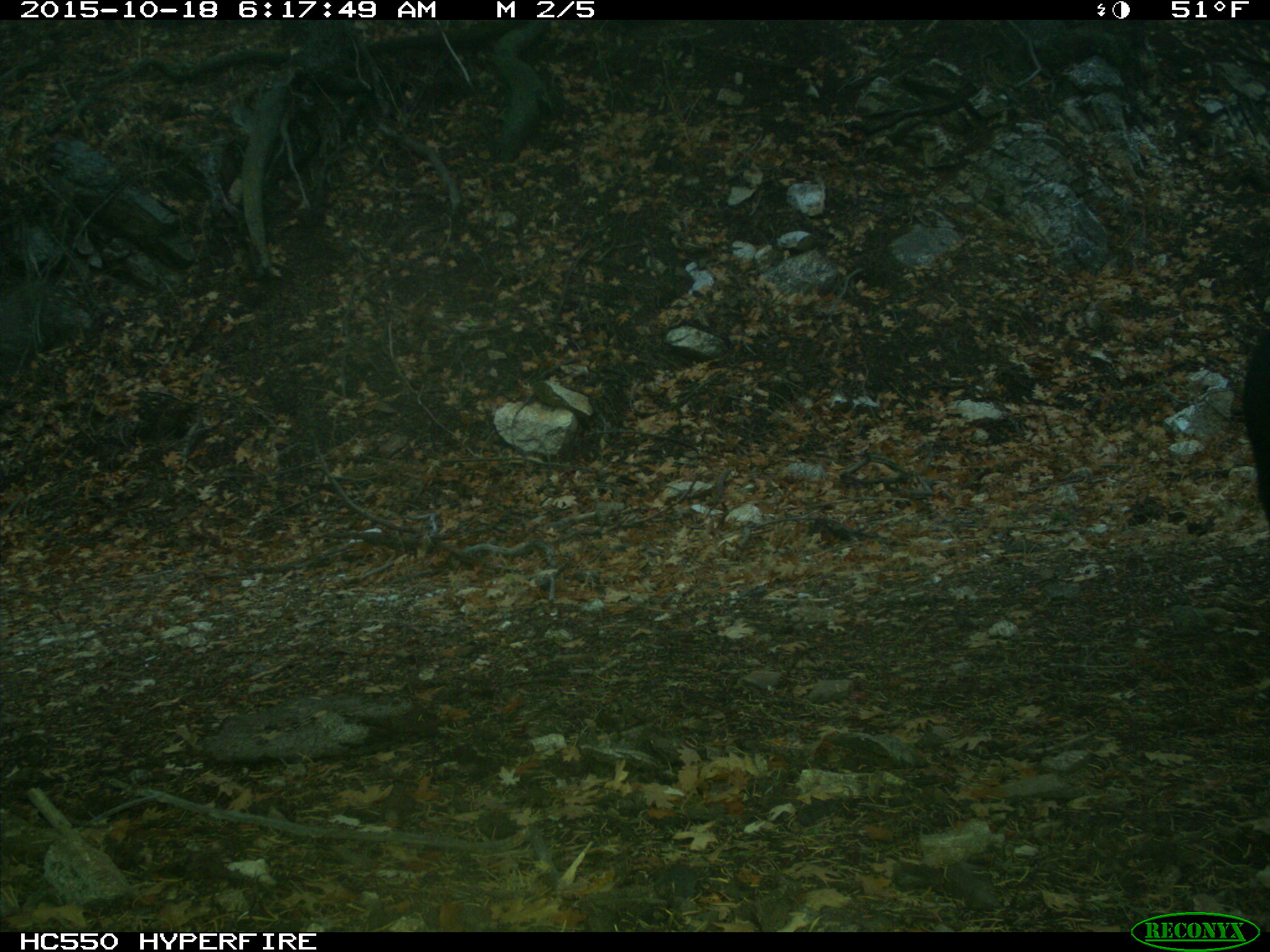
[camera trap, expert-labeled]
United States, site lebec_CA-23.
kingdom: Animalia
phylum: Chordata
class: Mammalia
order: Artiodactyla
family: Suidae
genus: Sus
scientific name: Sus scrofa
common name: wild boar